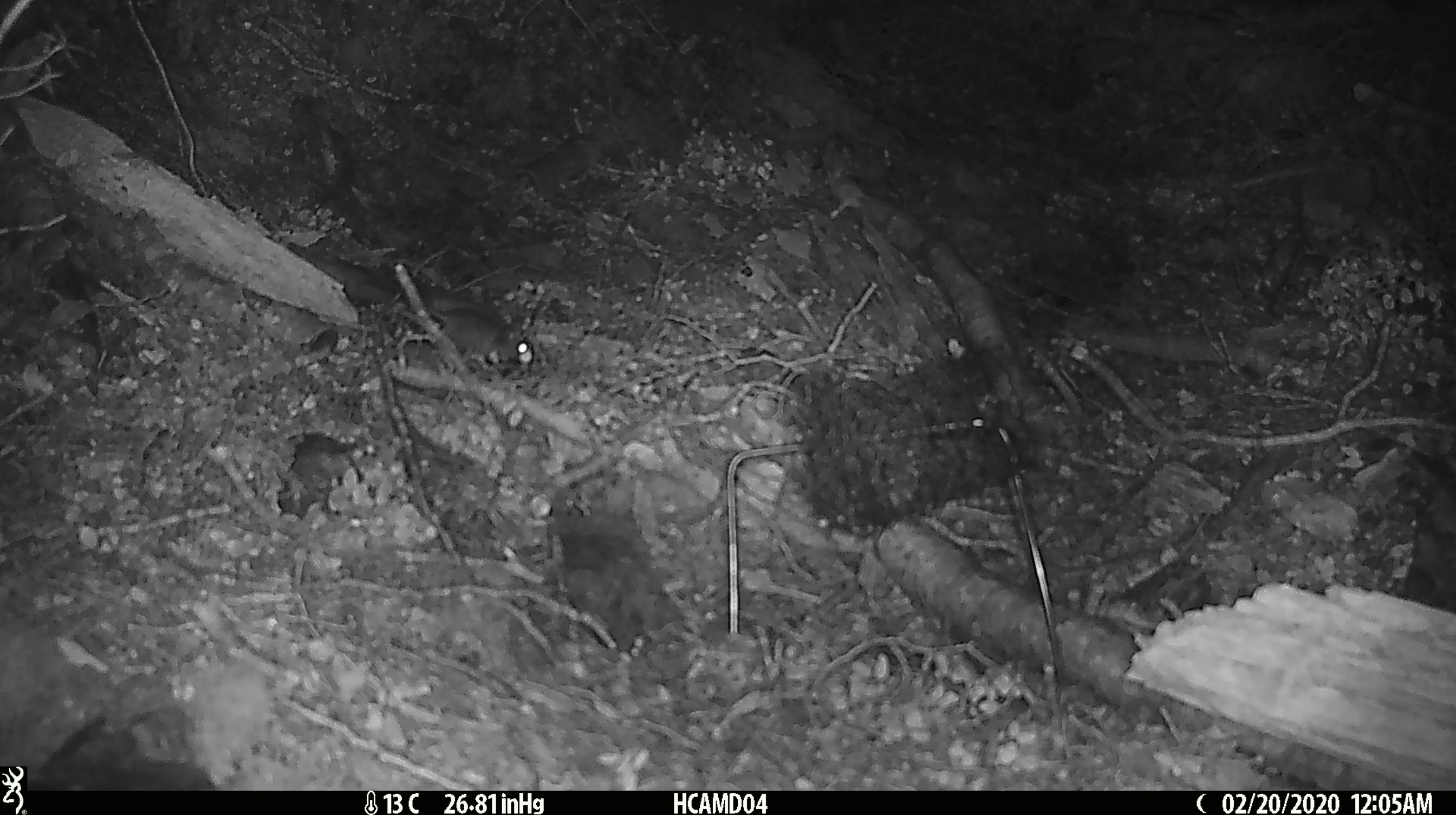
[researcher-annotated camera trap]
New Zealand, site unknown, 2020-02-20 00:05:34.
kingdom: Animalia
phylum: Chordata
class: Mammalia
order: Rodentia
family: Muridae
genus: Mus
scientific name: Mus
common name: mouse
Mouse (Mus).